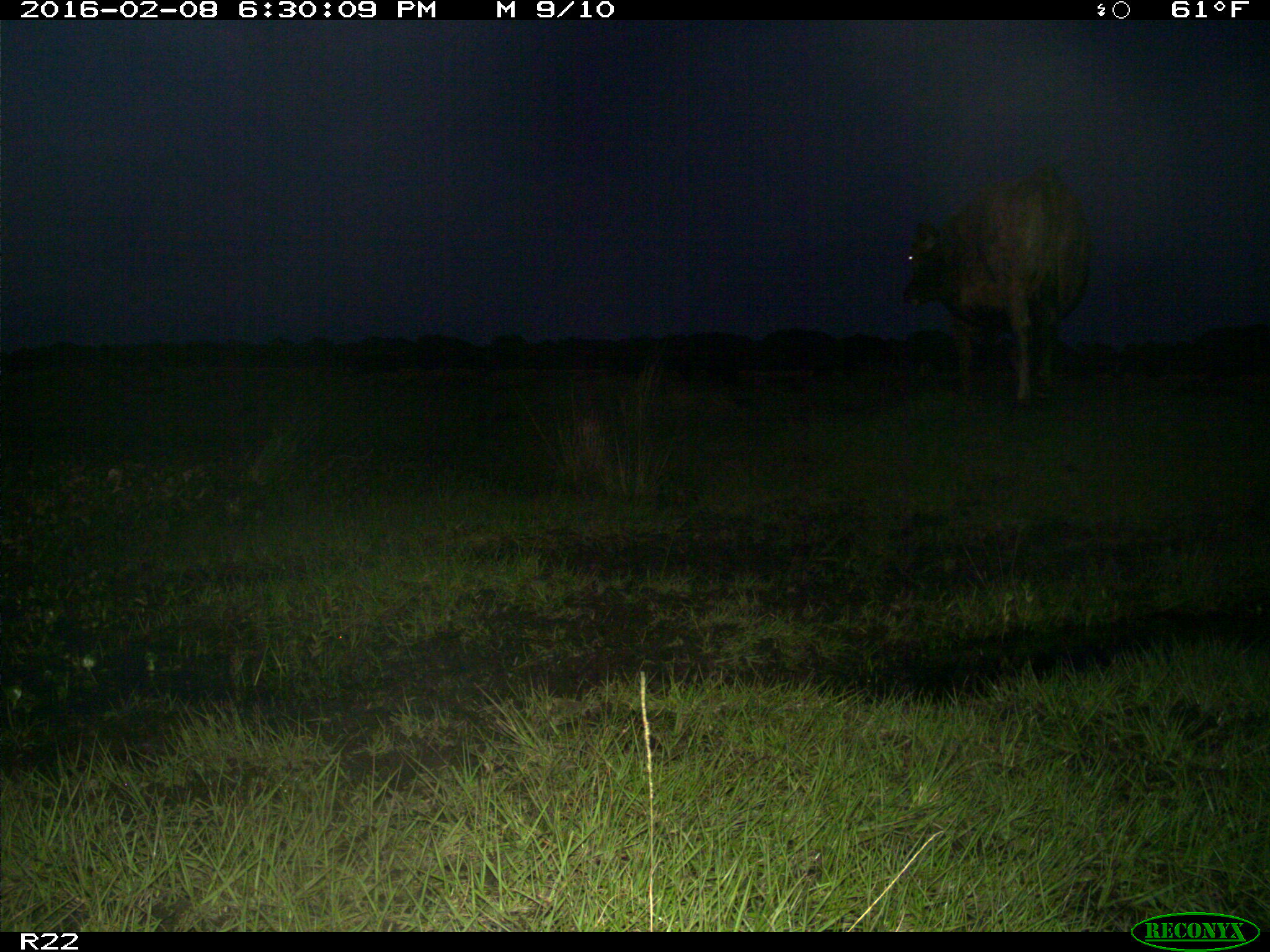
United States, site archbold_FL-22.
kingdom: Animalia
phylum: Chordata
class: Mammalia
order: Artiodactyla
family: Bovidae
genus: Bos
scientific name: Bos taurus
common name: domestic cow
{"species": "Bos taurus (domestic cow)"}